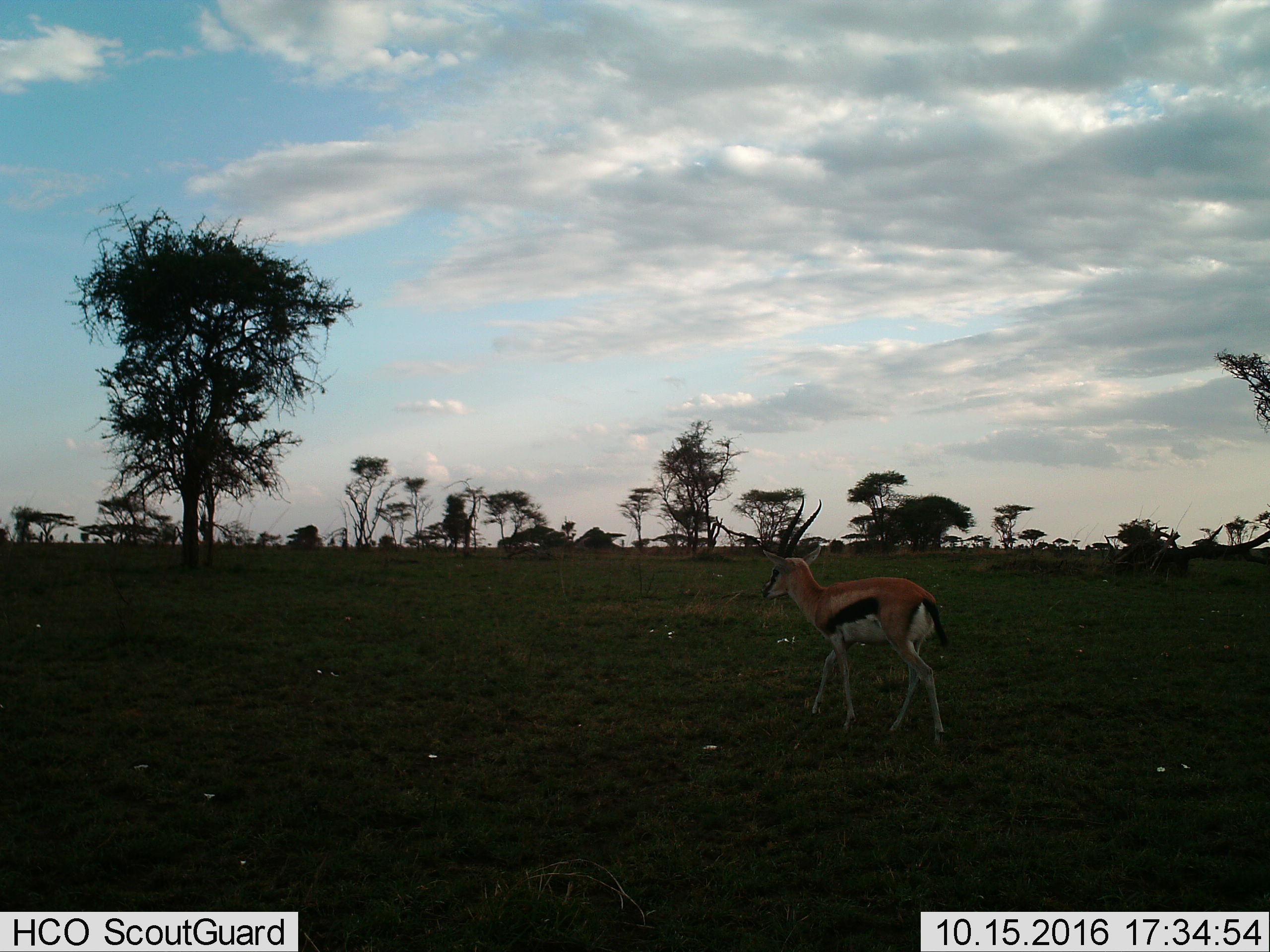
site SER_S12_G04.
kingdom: Animalia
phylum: Chordata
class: Mammalia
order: Artiodactyla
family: Bovidae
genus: Eudorcas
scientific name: Eudorcas thomsonii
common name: thomson's gazelle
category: gazellethomsons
Gazellethomsons (thomson's gazelle) (Eudorcas thomsonii), count 1. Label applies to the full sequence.